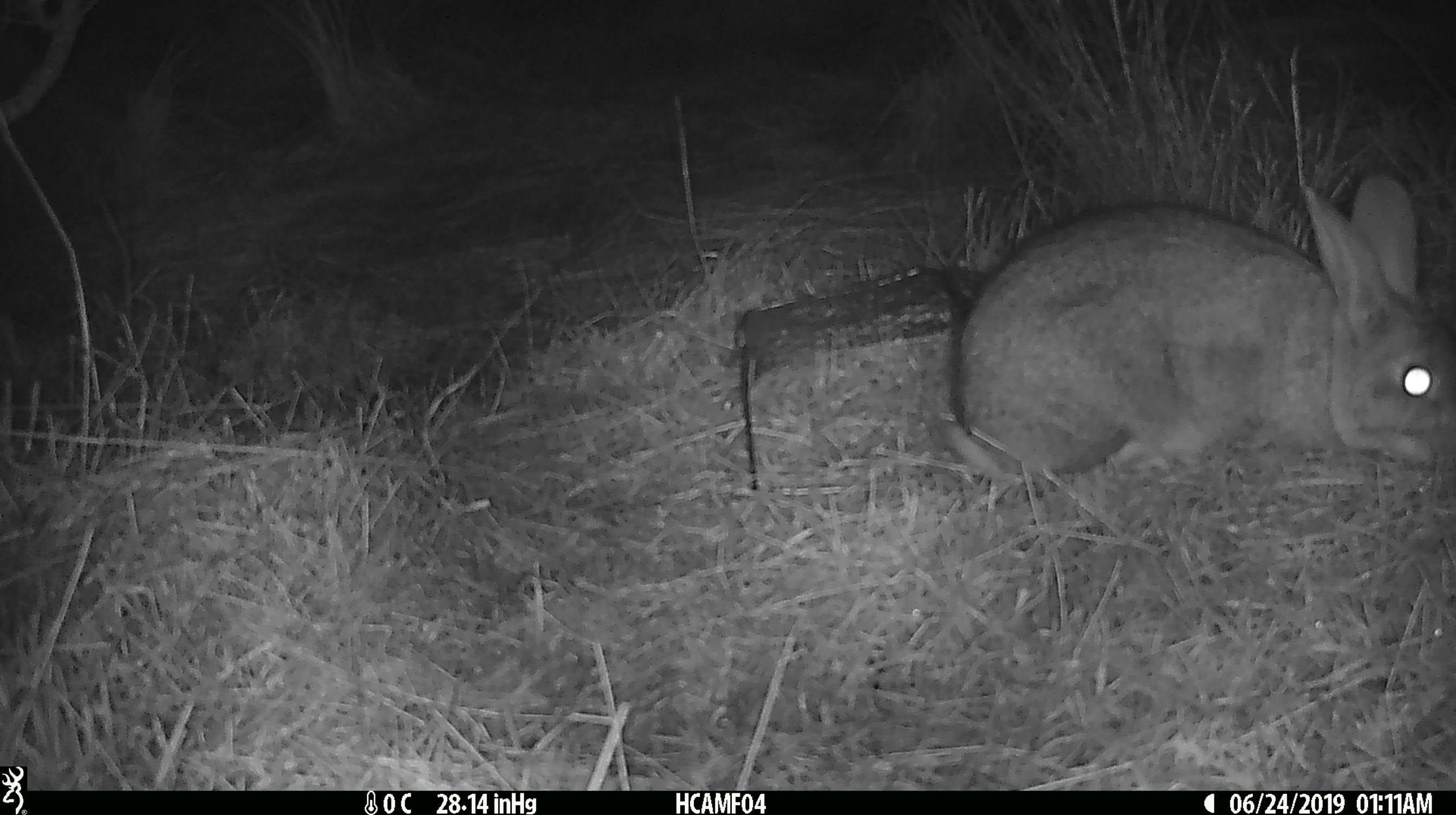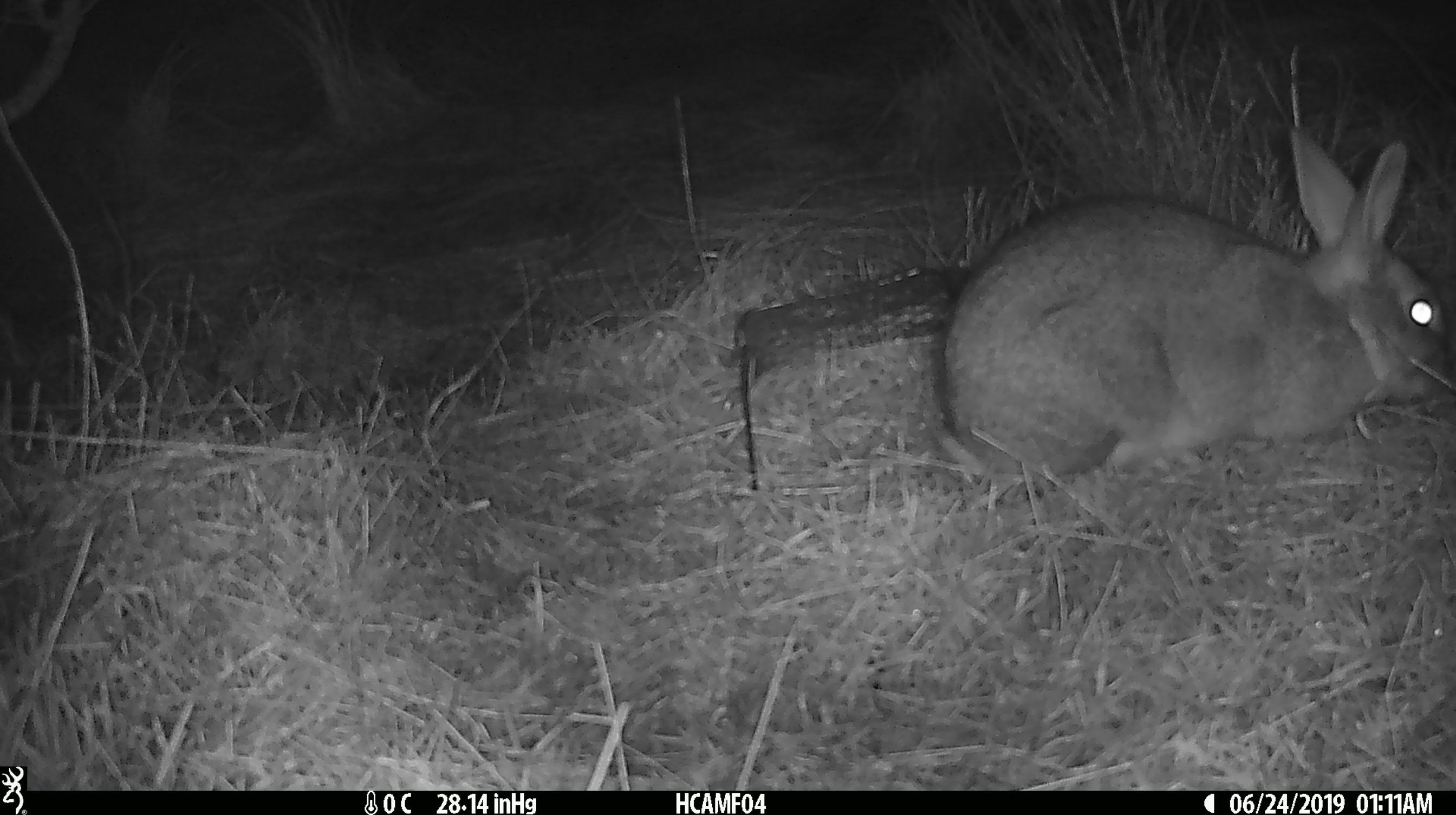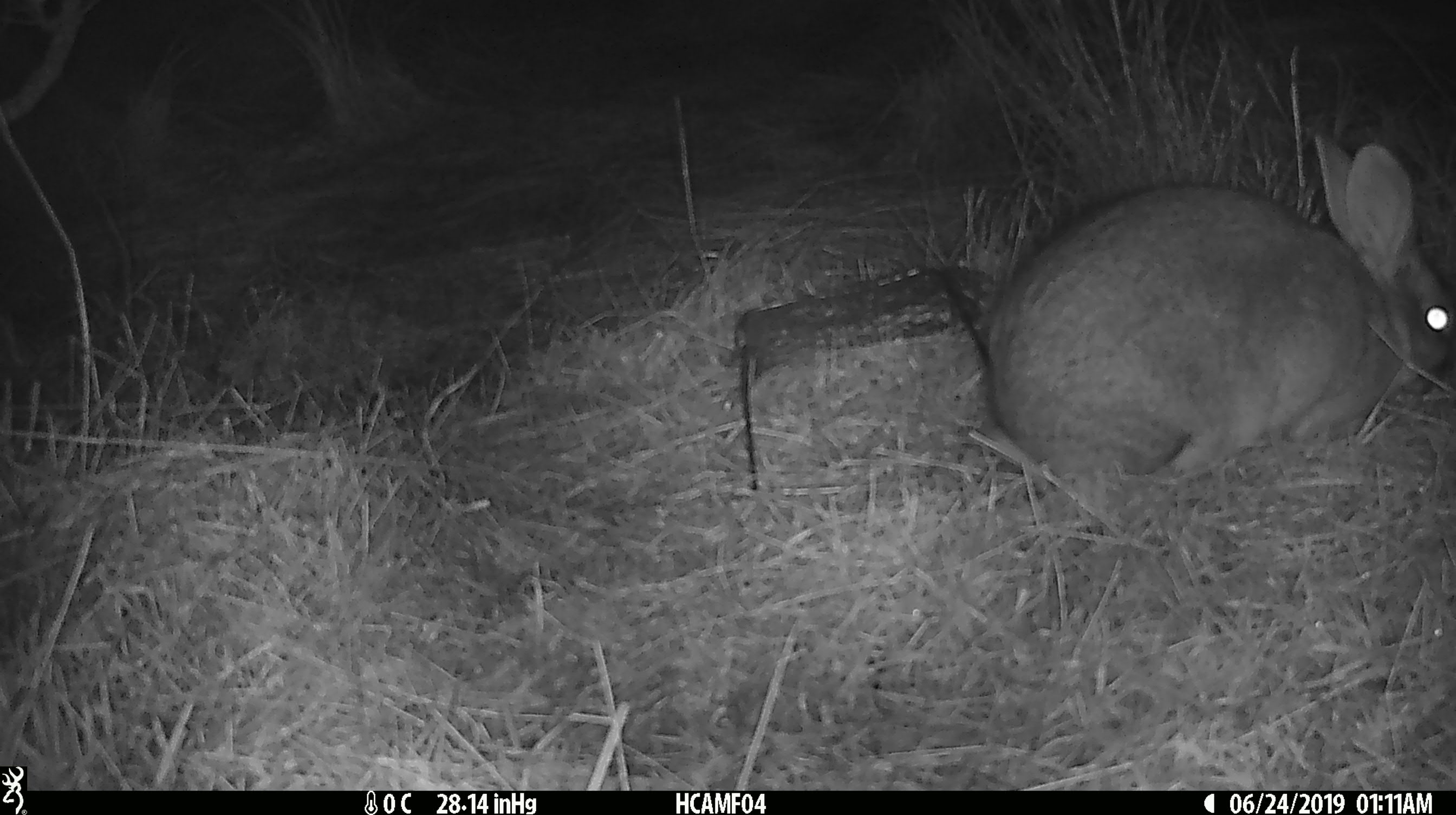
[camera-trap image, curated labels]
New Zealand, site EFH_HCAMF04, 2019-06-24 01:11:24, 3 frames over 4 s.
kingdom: Animalia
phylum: Chordata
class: Mammalia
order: Lagomorpha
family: Leporidae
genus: Lepus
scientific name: Lepus europaeus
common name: brown hare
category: hare